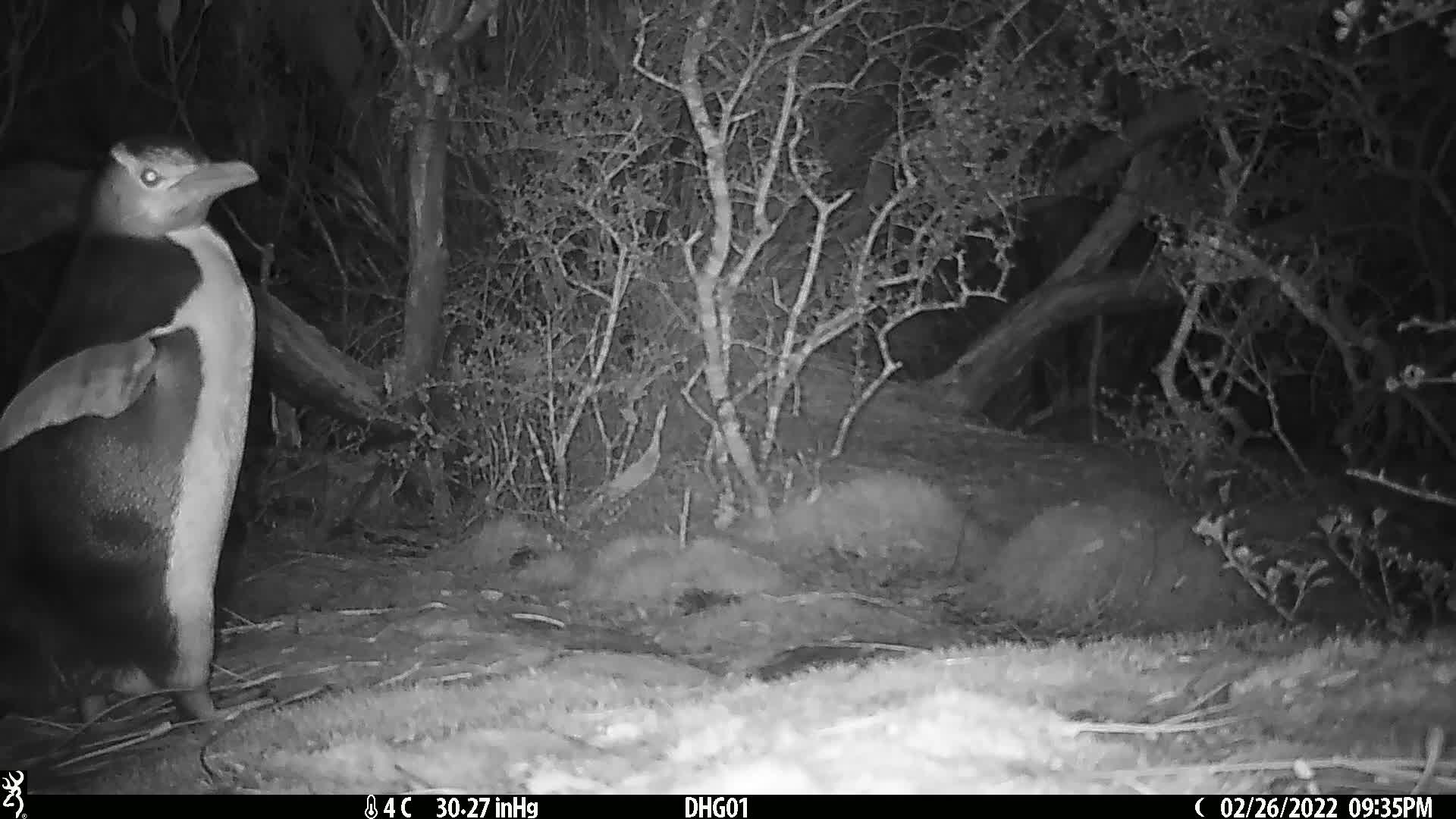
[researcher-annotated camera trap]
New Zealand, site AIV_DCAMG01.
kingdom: Animalia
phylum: Chordata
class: Aves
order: Sphenisciformes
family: Spheniscidae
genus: Megadyptes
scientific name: Megadyptes antipodes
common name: yellow-eyed penguin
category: yellow eyed penguin